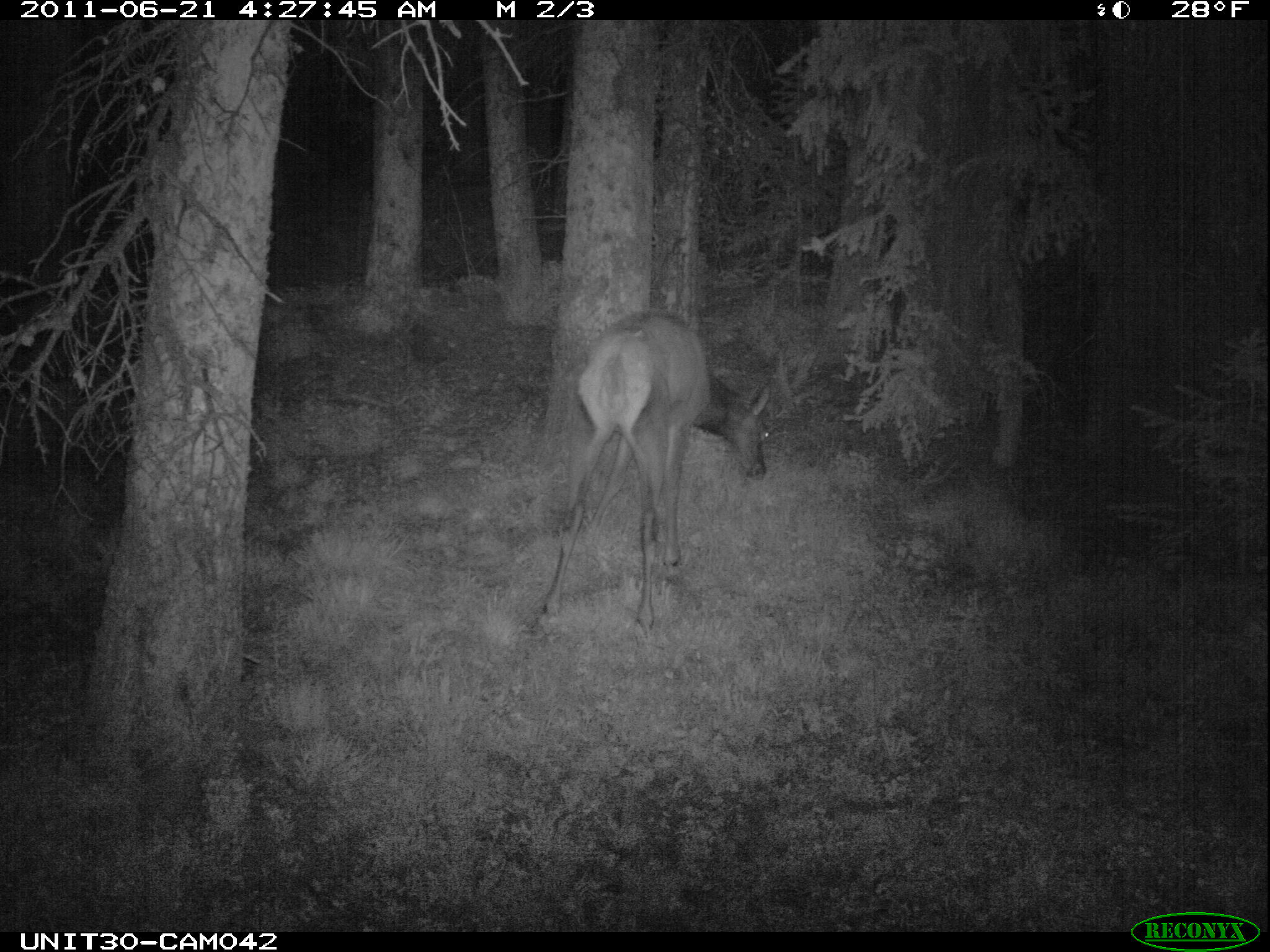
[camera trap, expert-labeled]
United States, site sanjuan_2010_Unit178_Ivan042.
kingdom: Animalia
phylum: Chordata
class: Mammalia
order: Artiodactyla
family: Cervidae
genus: Cervus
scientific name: Cervus elaphus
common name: red deer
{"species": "Cervus elaphus (red deer)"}